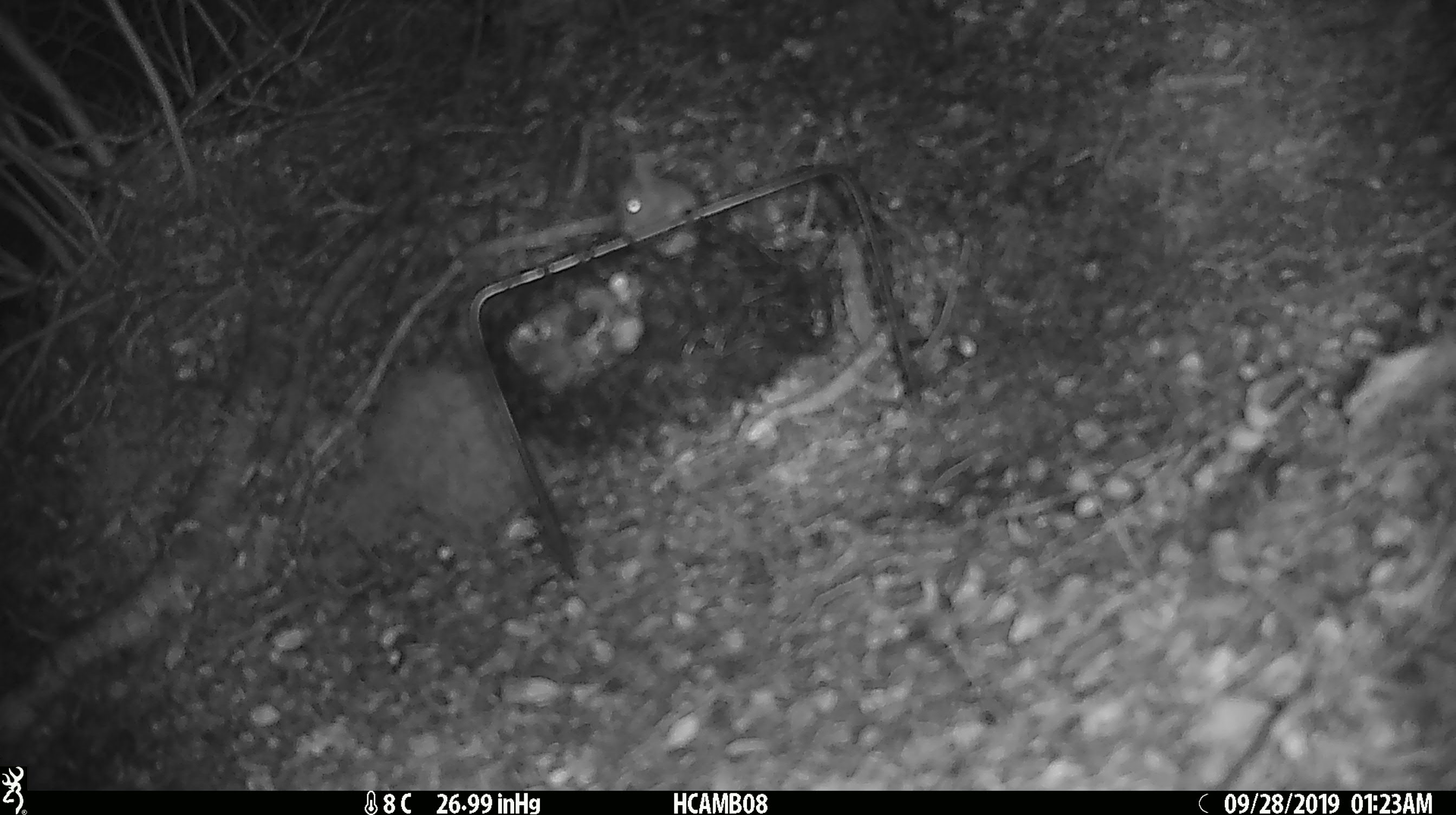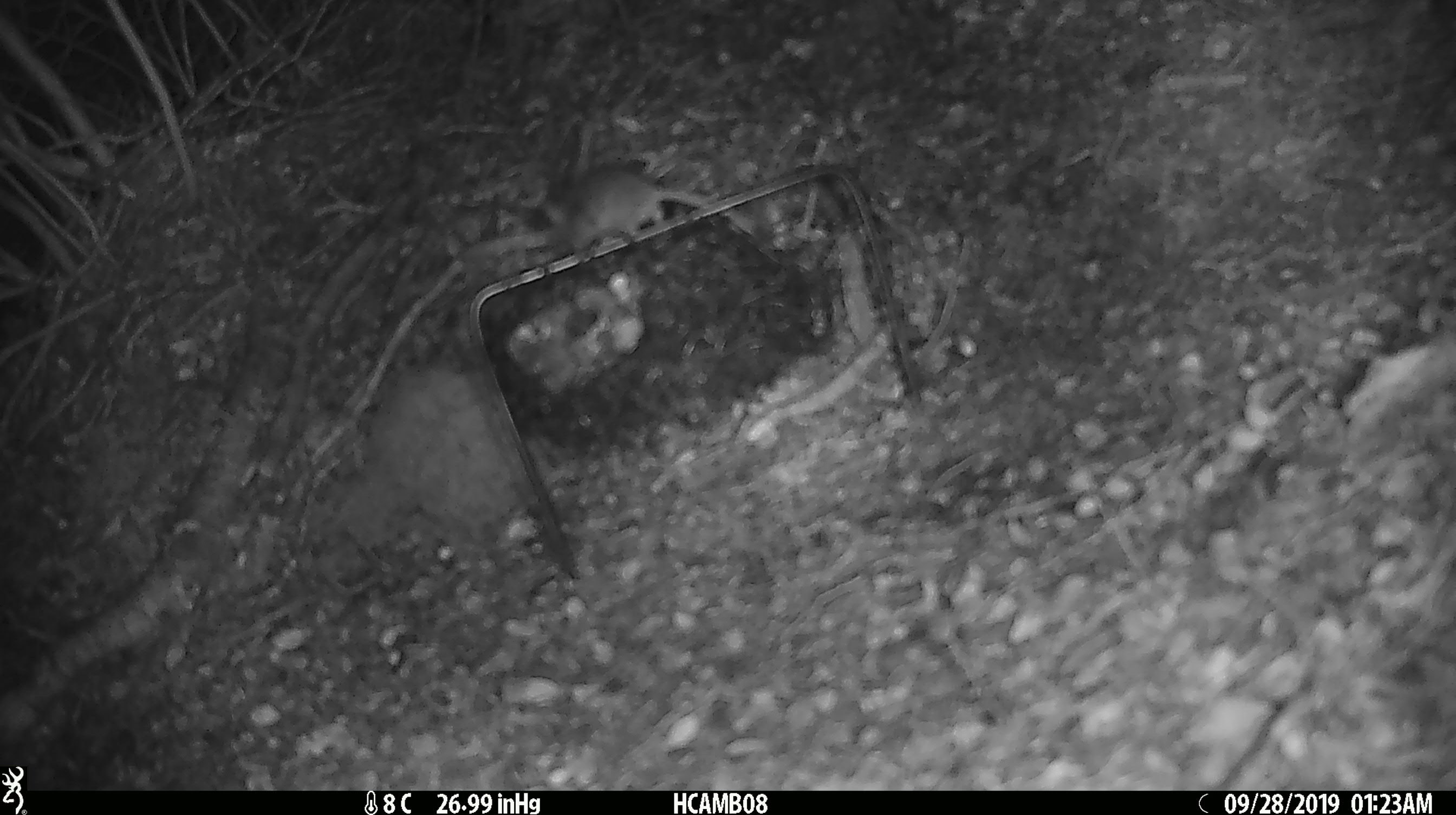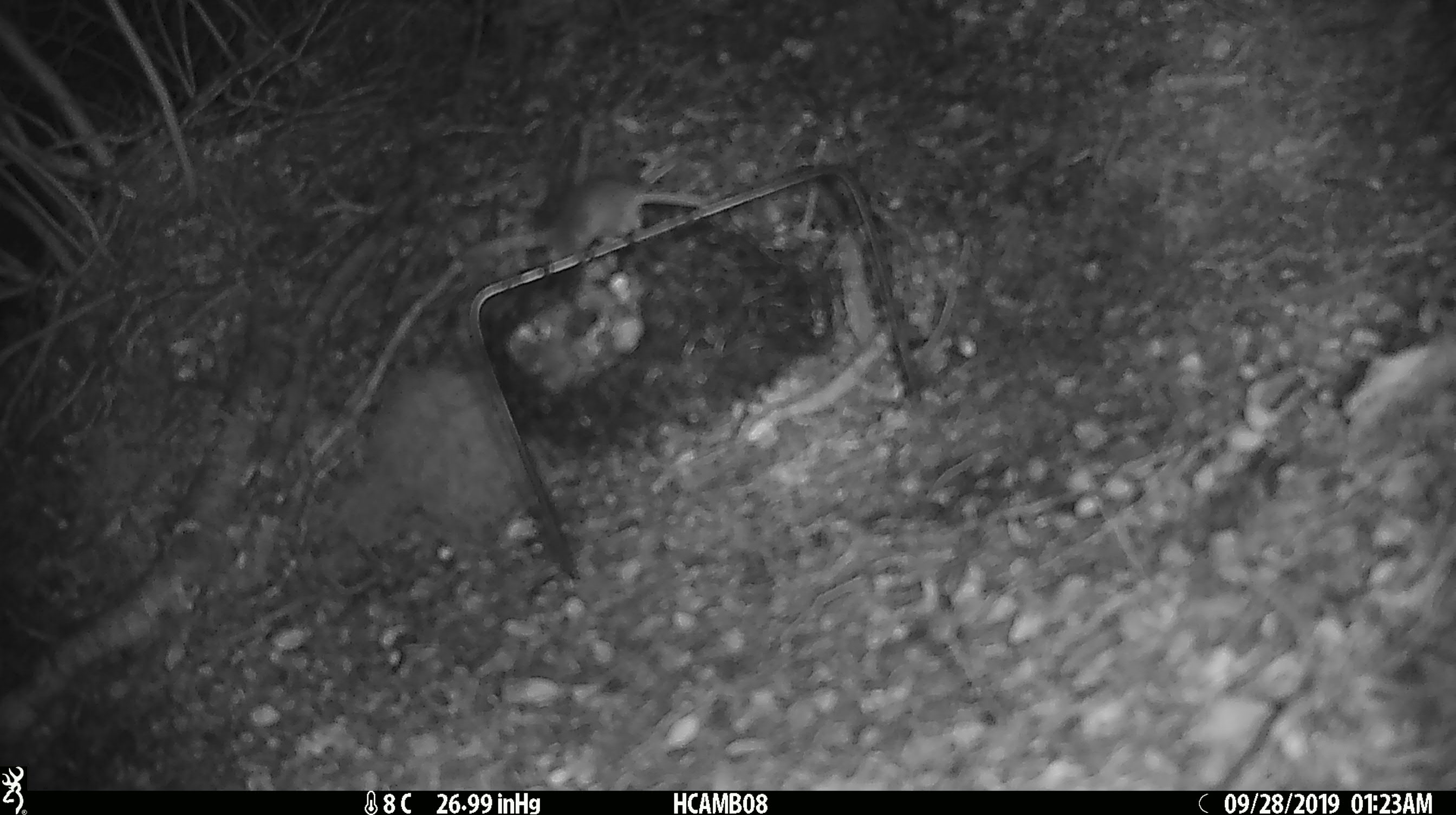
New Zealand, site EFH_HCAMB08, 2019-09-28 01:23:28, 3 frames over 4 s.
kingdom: Animalia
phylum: Chordata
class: Mammalia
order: Rodentia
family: Muridae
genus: Mus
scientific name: Mus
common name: mouse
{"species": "mouse (Mus)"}